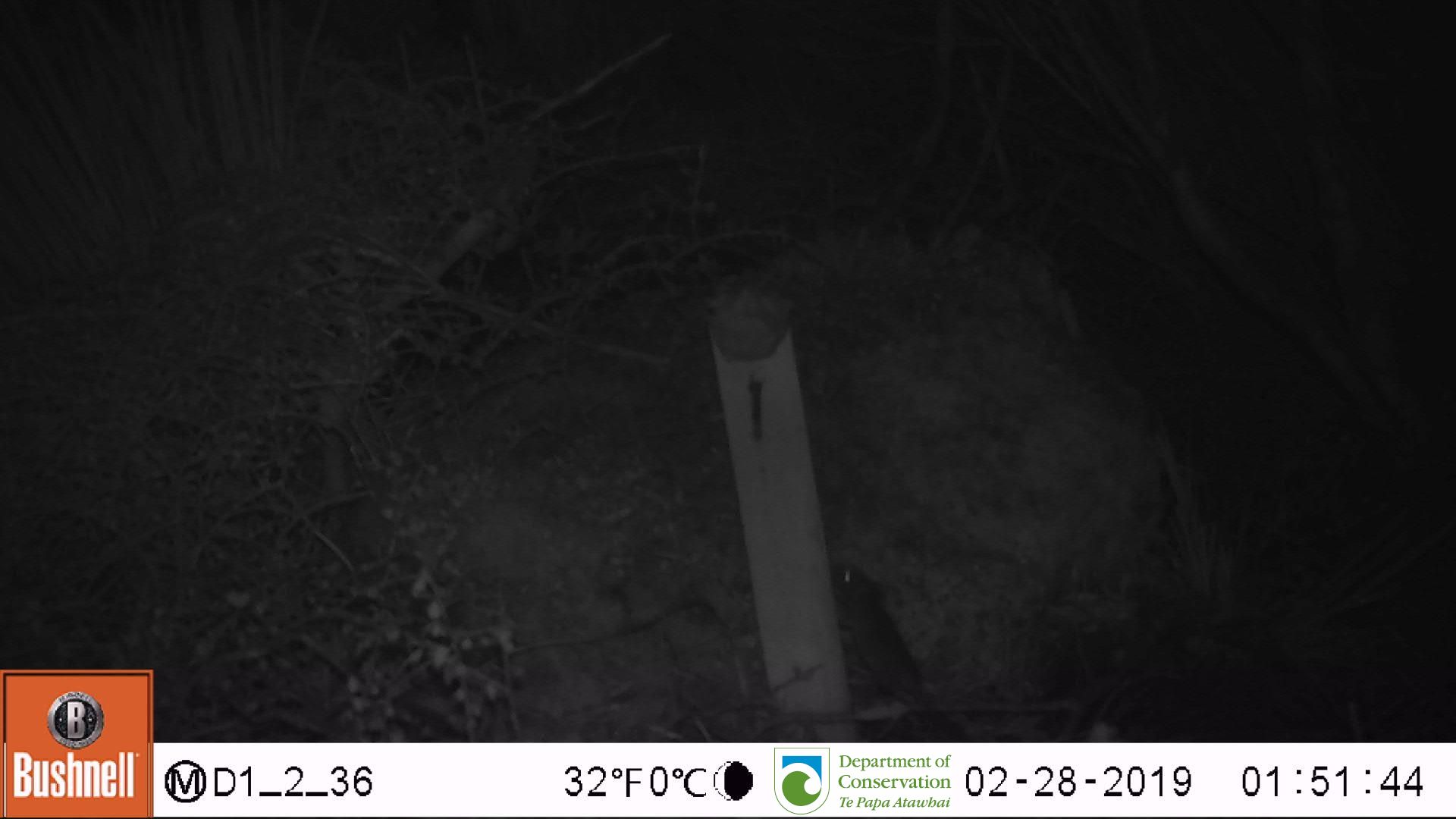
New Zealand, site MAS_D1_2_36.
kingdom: Animalia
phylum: Chordata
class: Mammalia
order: Rodentia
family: Muridae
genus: Mus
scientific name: Mus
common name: mouse